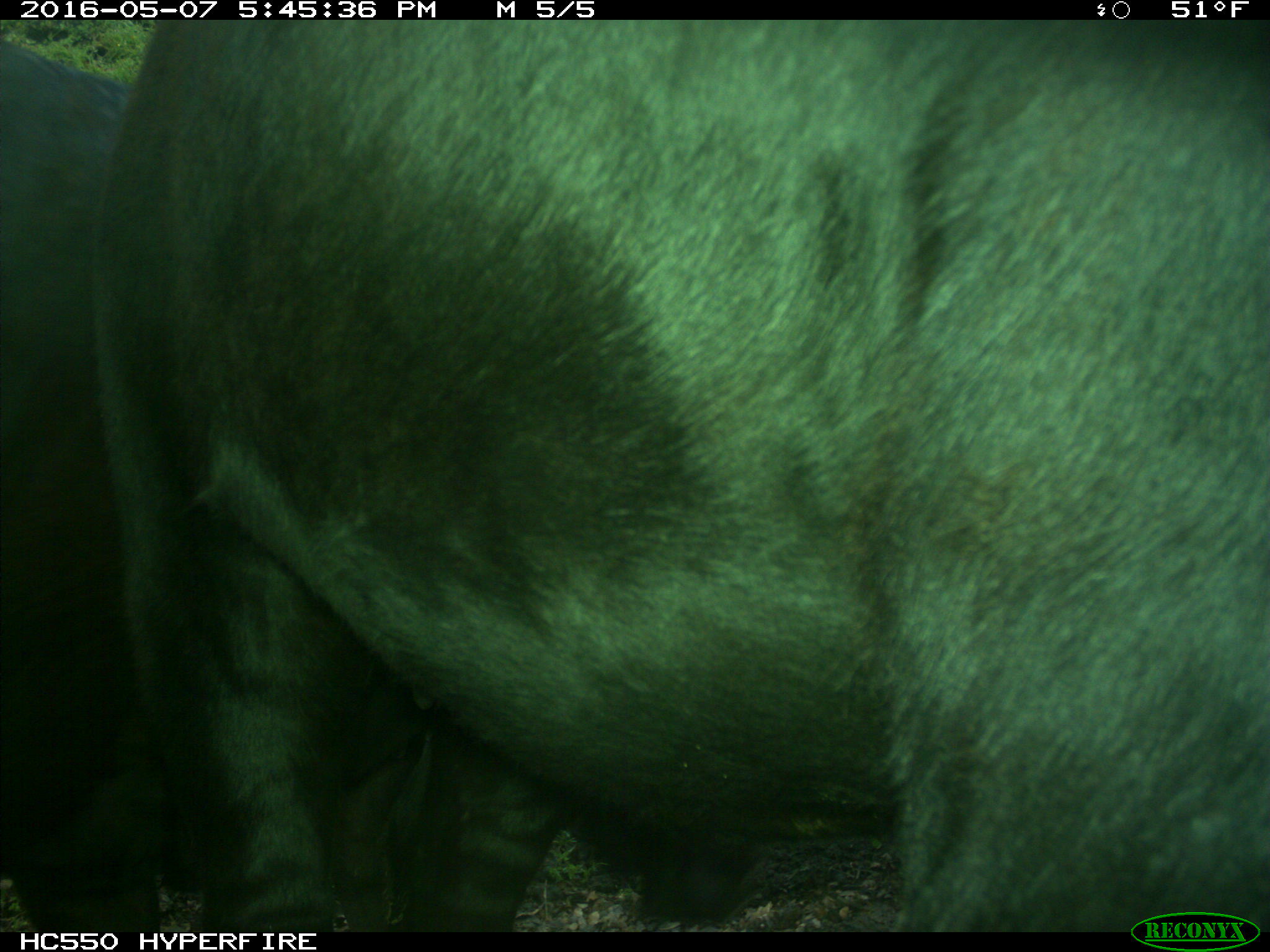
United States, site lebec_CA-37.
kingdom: Animalia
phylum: Chordata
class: Mammalia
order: Artiodactyla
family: Bovidae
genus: Bos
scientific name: Bos taurus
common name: domestic cow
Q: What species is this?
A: Bos taurus (domestic cow).